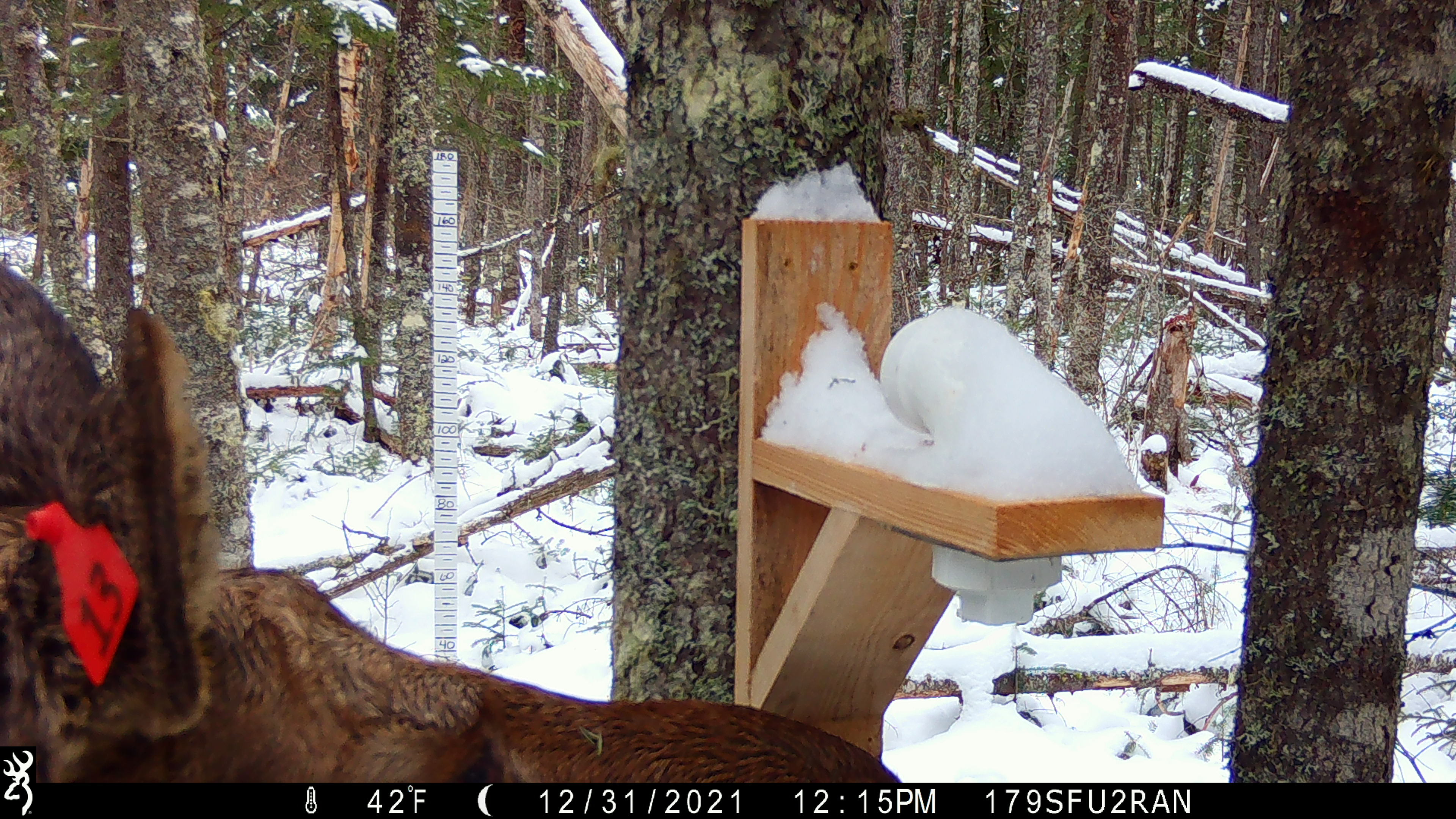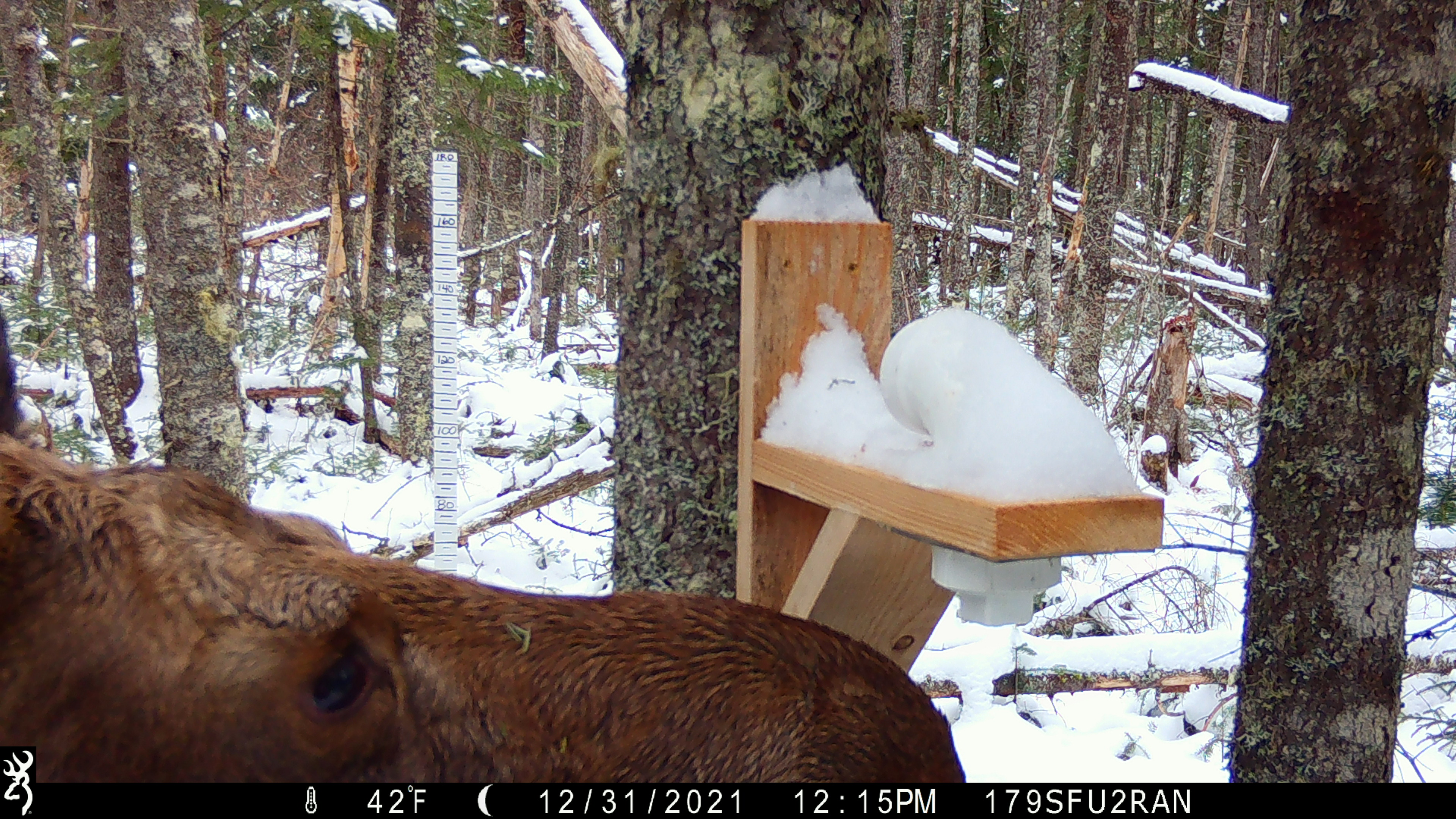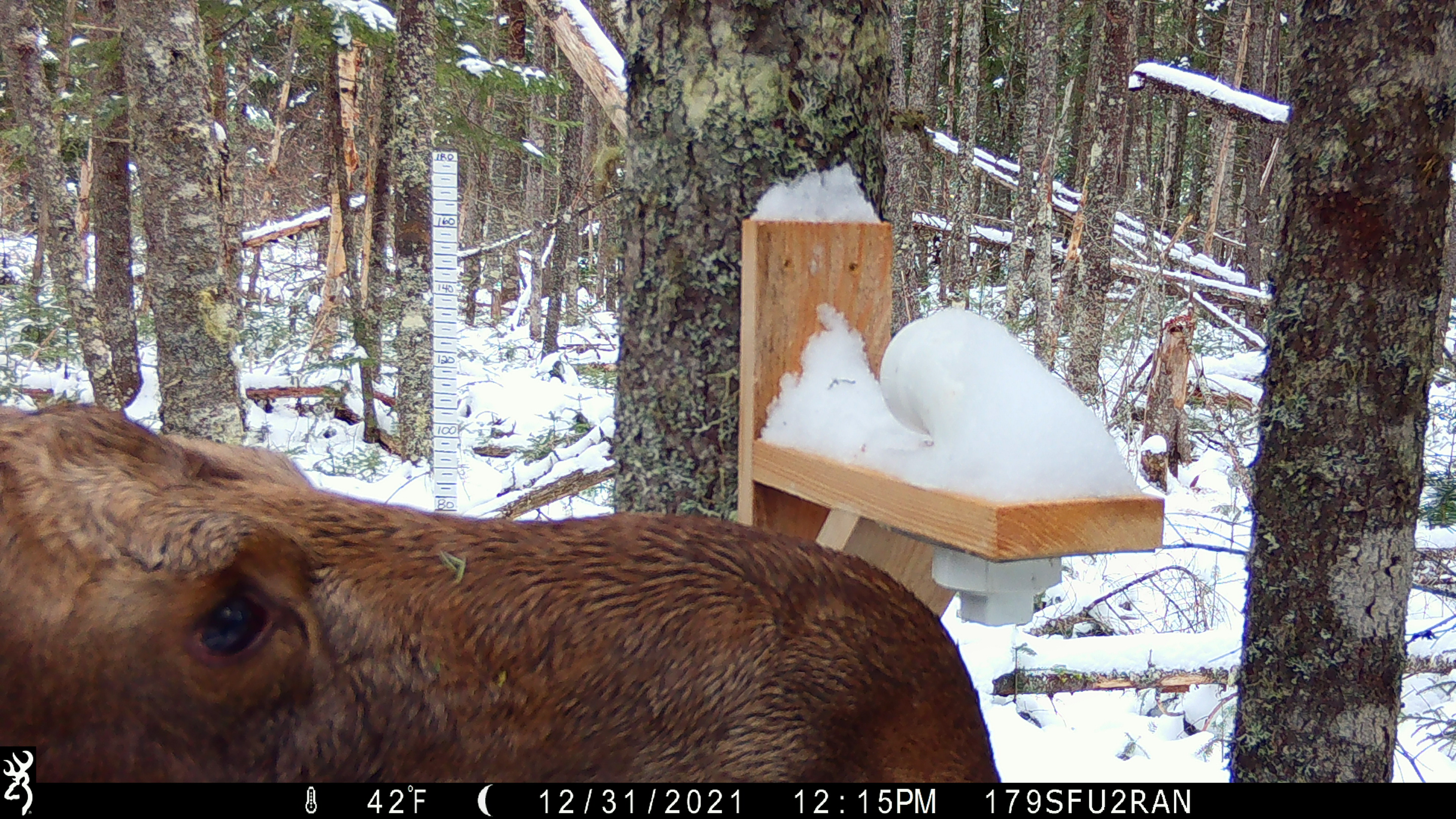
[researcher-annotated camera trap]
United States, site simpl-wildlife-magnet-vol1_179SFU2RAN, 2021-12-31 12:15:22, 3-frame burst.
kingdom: Animalia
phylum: Chordata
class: Mammalia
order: Artiodactyla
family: Cervidae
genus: Alces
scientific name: Alces alces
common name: moose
Moose (Alces alces).